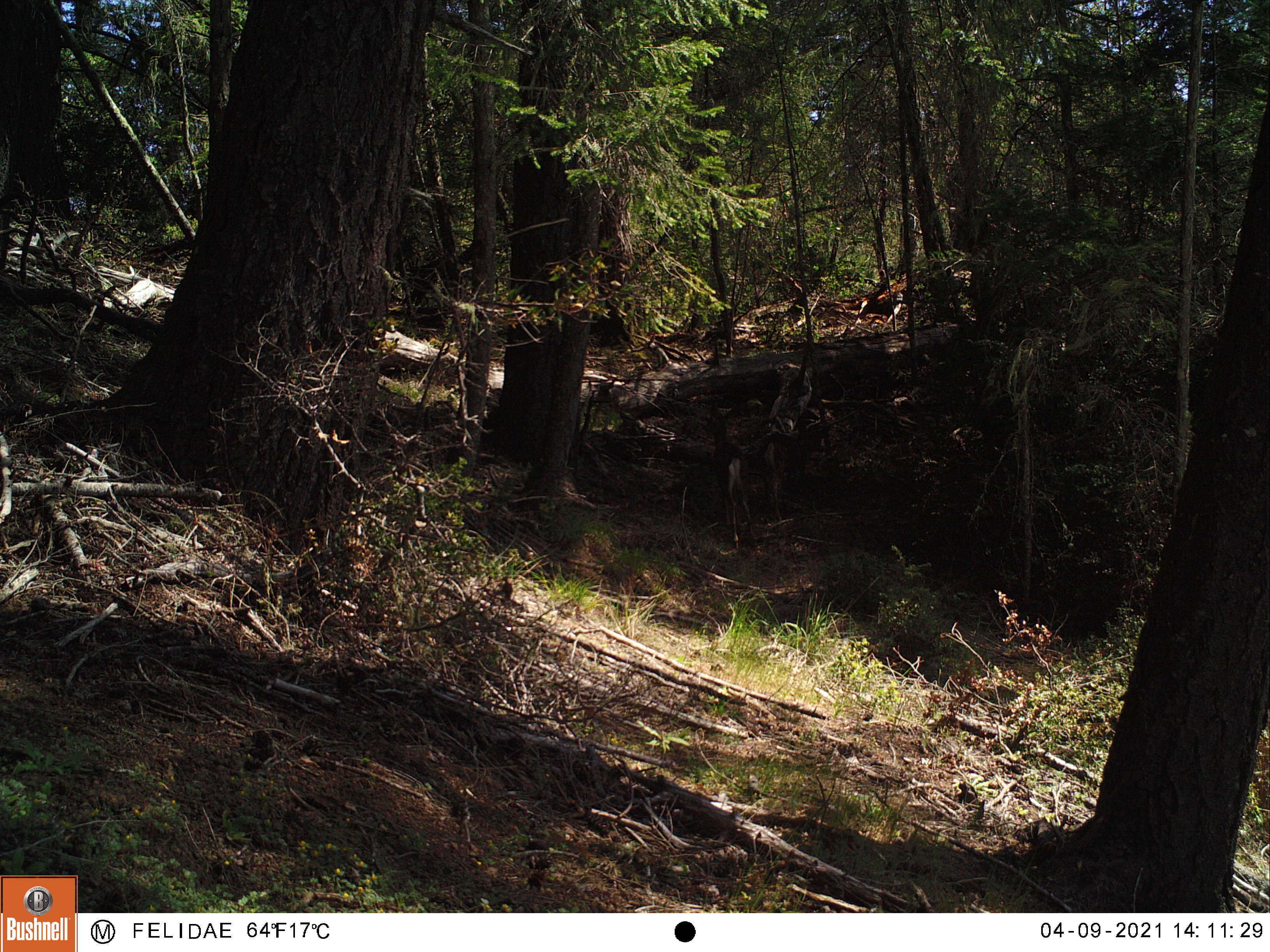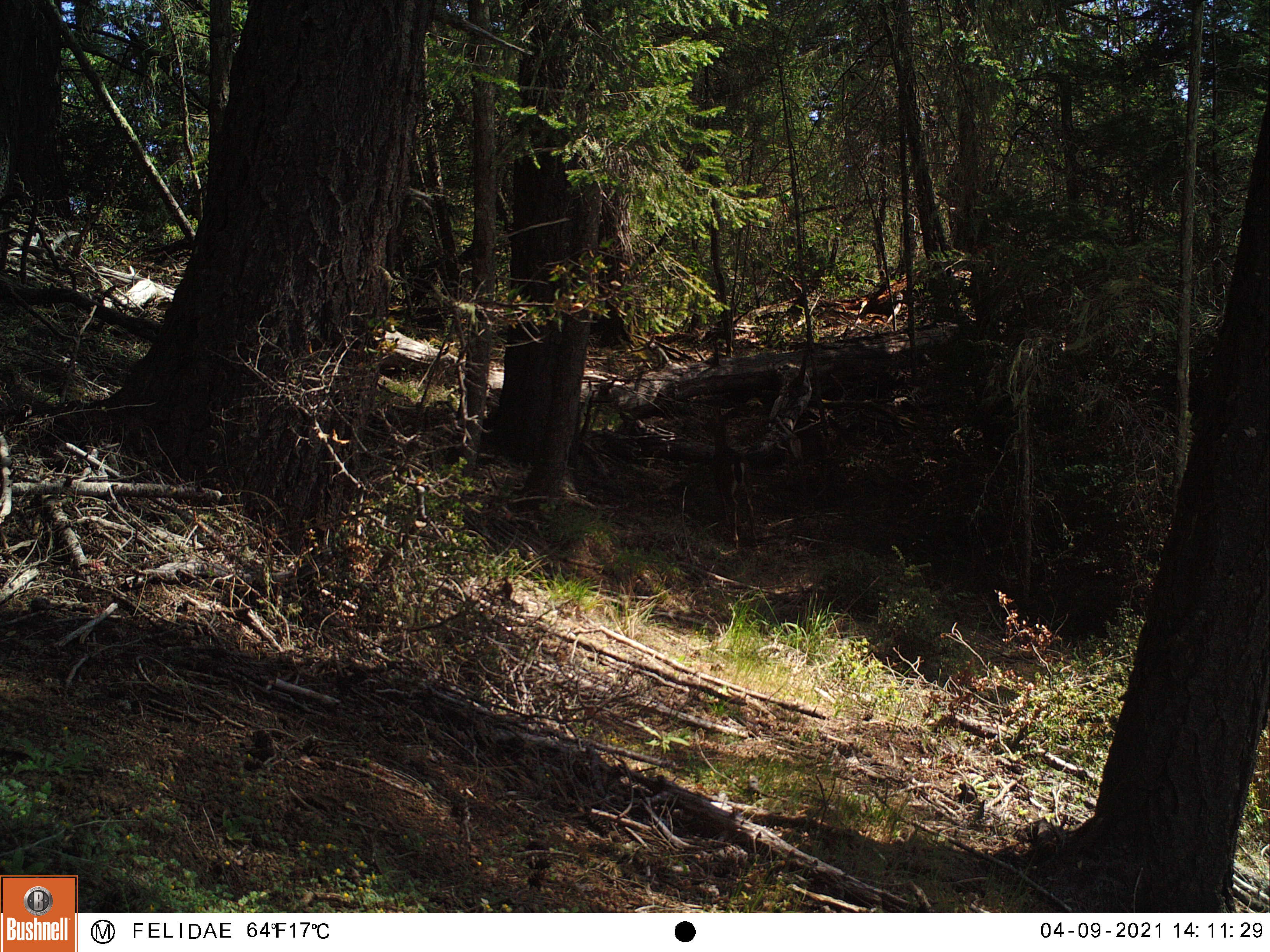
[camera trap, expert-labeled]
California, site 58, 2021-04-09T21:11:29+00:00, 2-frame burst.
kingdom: Animalia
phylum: Chordata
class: Mammalia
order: Artiodactyla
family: Cervidae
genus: Odocoileus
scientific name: Odocoileus hemionus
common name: mule deer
Mule deer (Odocoileus hemionus).